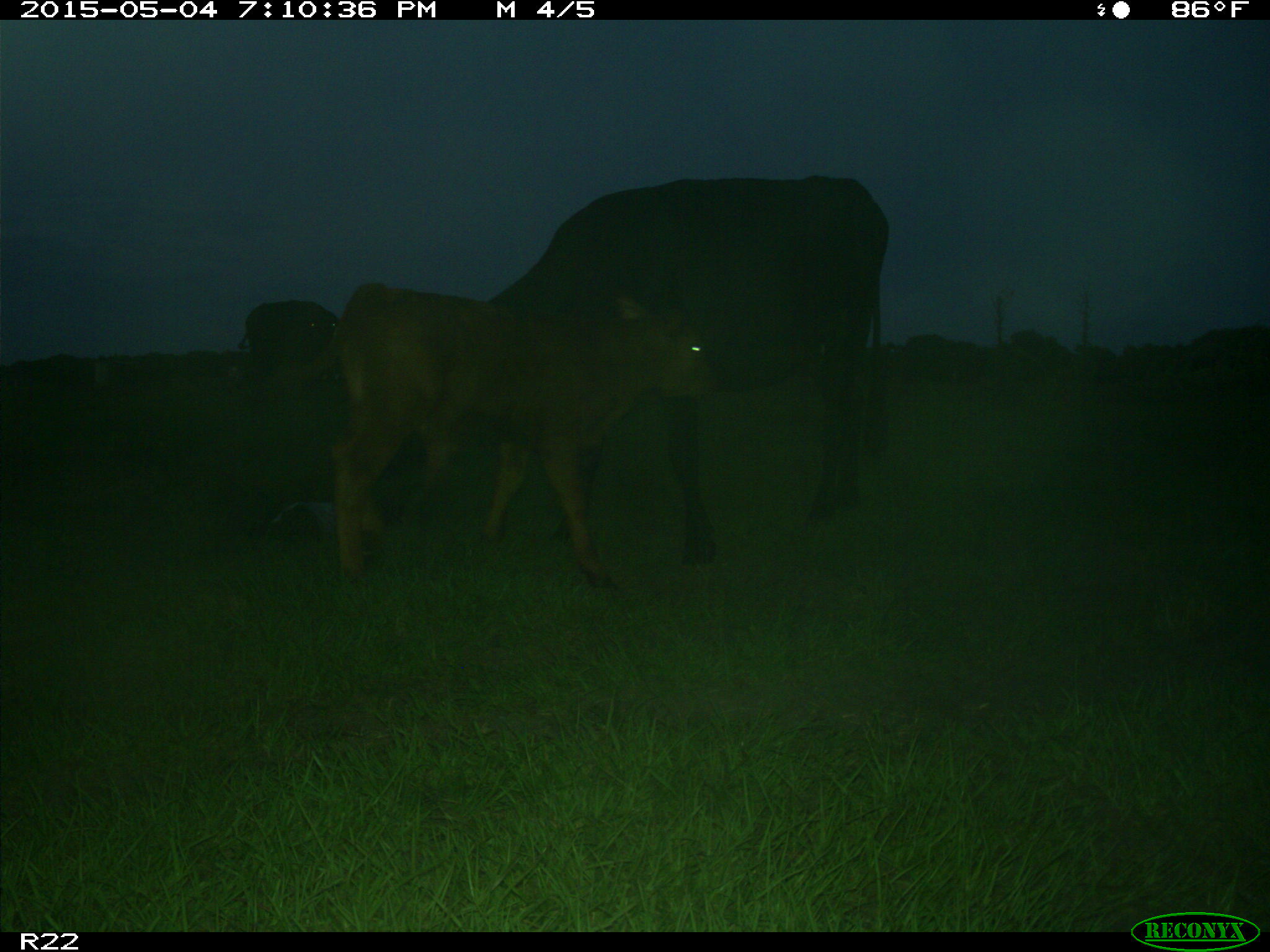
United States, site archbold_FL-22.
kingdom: Animalia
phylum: Chordata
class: Mammalia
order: Artiodactyla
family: Bovidae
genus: Bos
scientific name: Bos taurus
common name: domestic cow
Bos taurus (domestic cow).